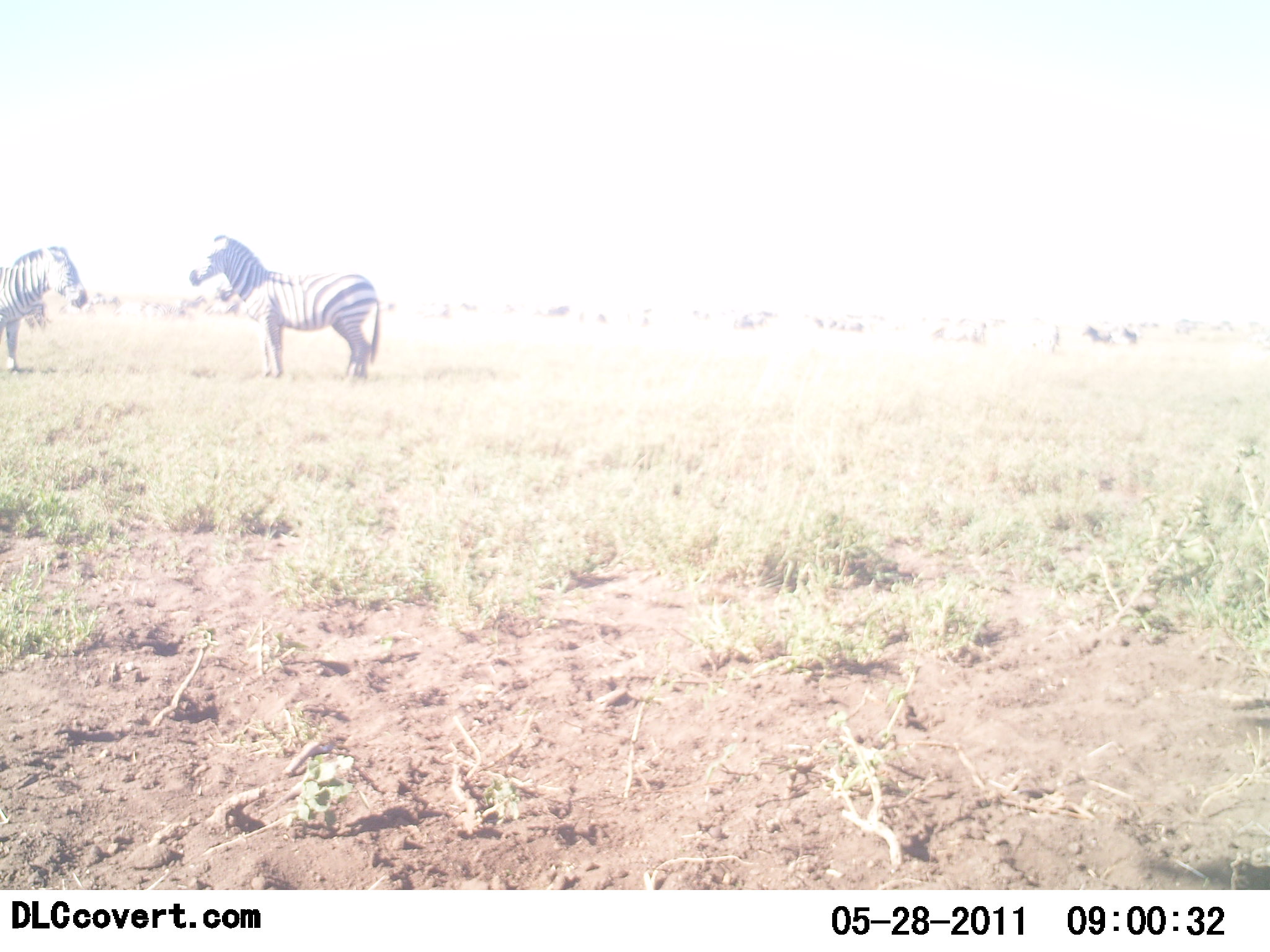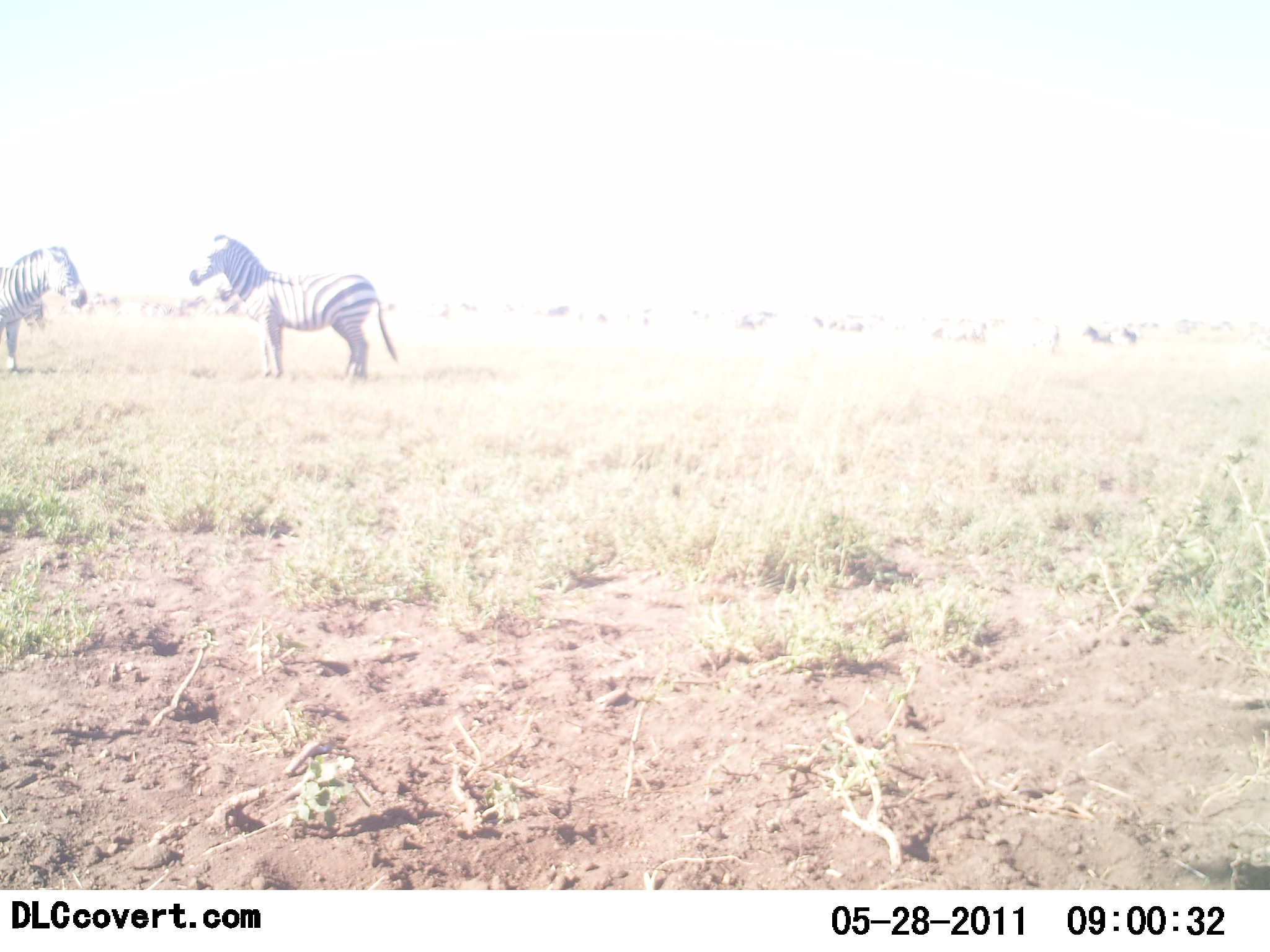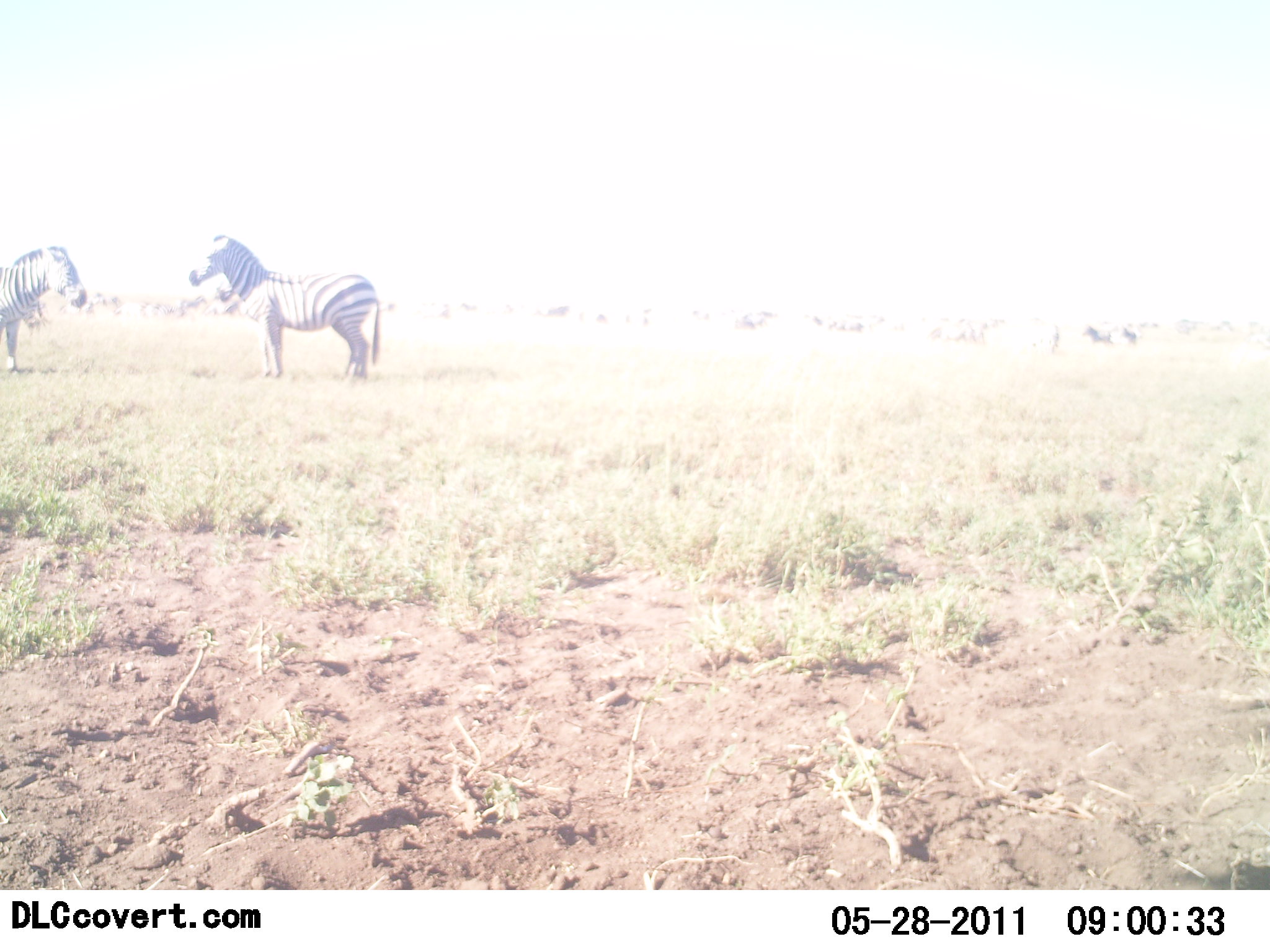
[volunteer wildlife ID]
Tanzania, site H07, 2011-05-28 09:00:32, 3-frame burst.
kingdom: Animalia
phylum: Chordata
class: Mammalia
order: Perissodactyla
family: Equidae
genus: Equus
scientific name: Equus quagga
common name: plains zebra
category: zebra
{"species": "zebra (plains zebra) (Equus quagga)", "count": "2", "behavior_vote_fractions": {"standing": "100%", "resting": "0%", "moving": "0%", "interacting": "0%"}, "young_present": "0%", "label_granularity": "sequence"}